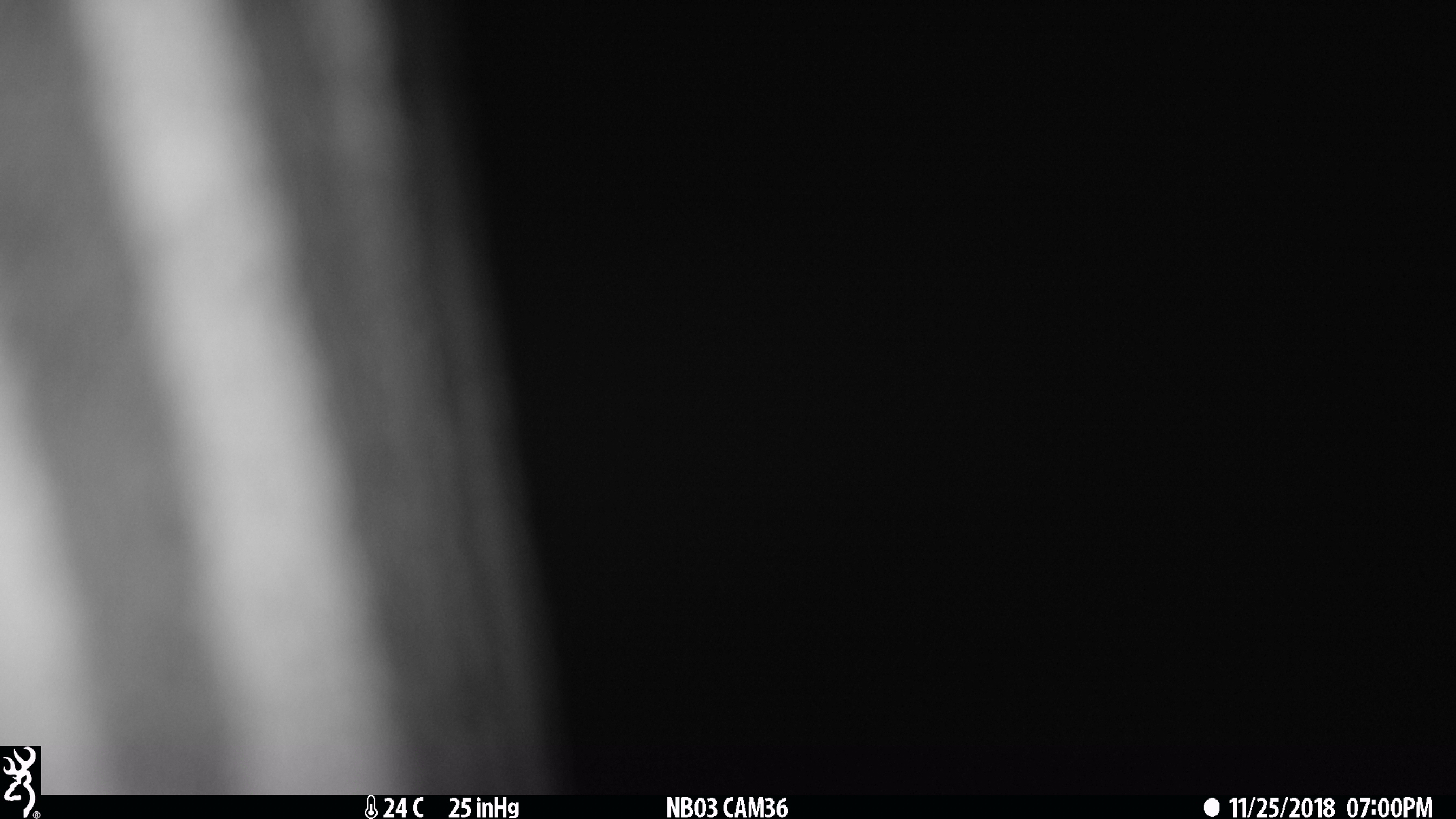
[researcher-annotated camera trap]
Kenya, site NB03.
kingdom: Animalia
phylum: Chordata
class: Mammalia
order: Perissodactyla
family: Equidae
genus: Equus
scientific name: Equus quagga burchellii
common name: burchell's zebra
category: zebra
Zebra (burchell's zebra) (Equus quagga burchellii).